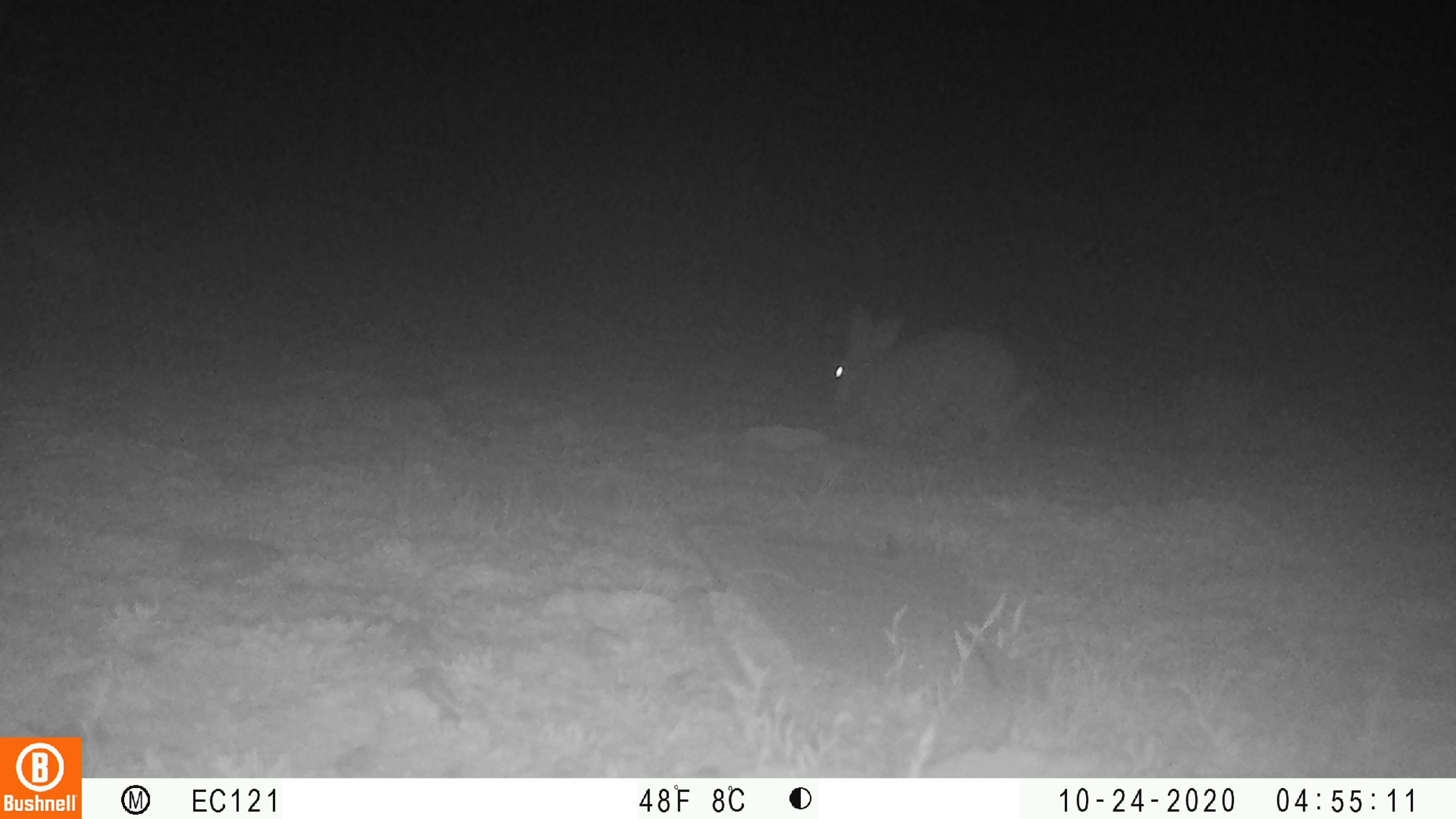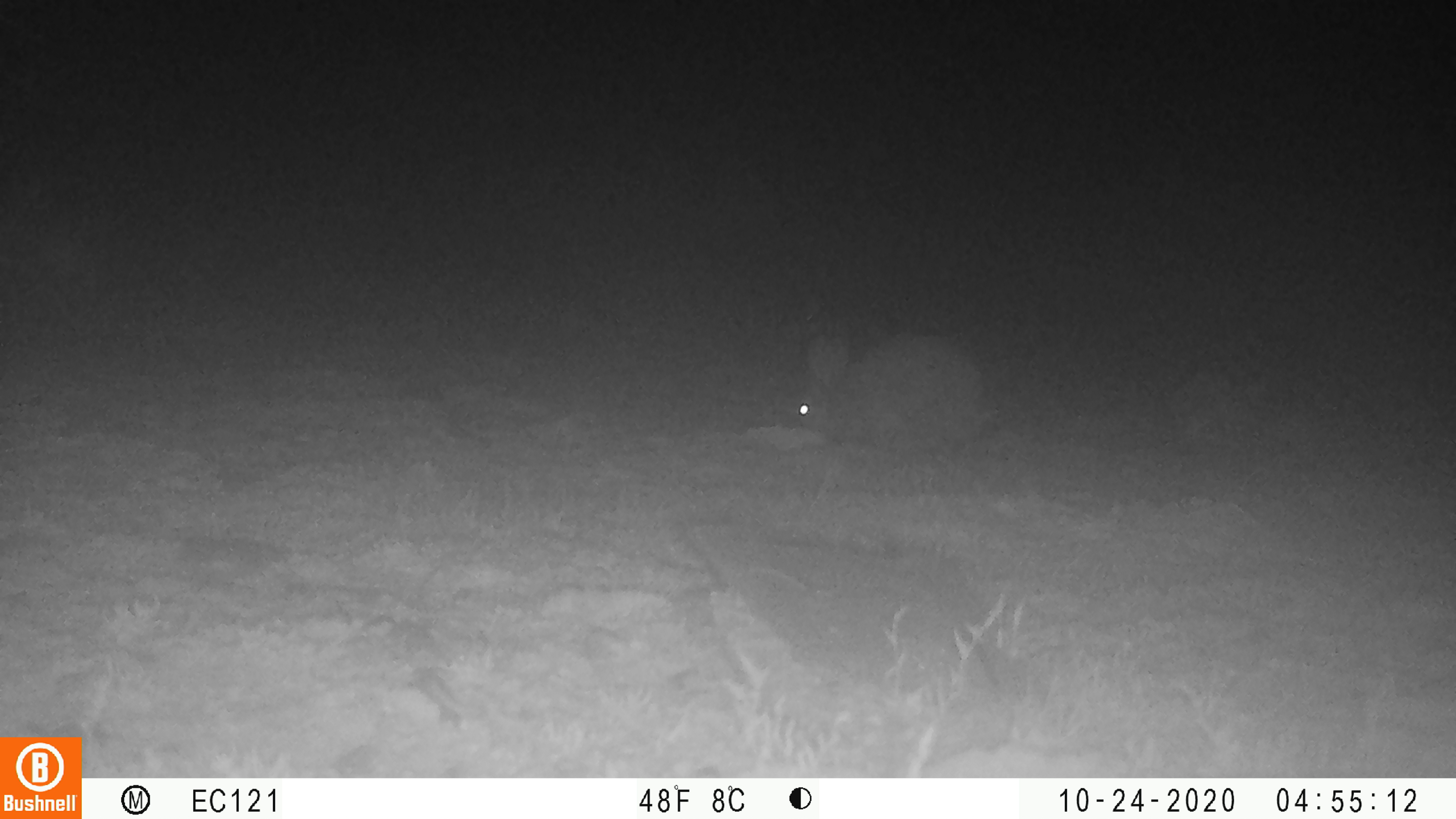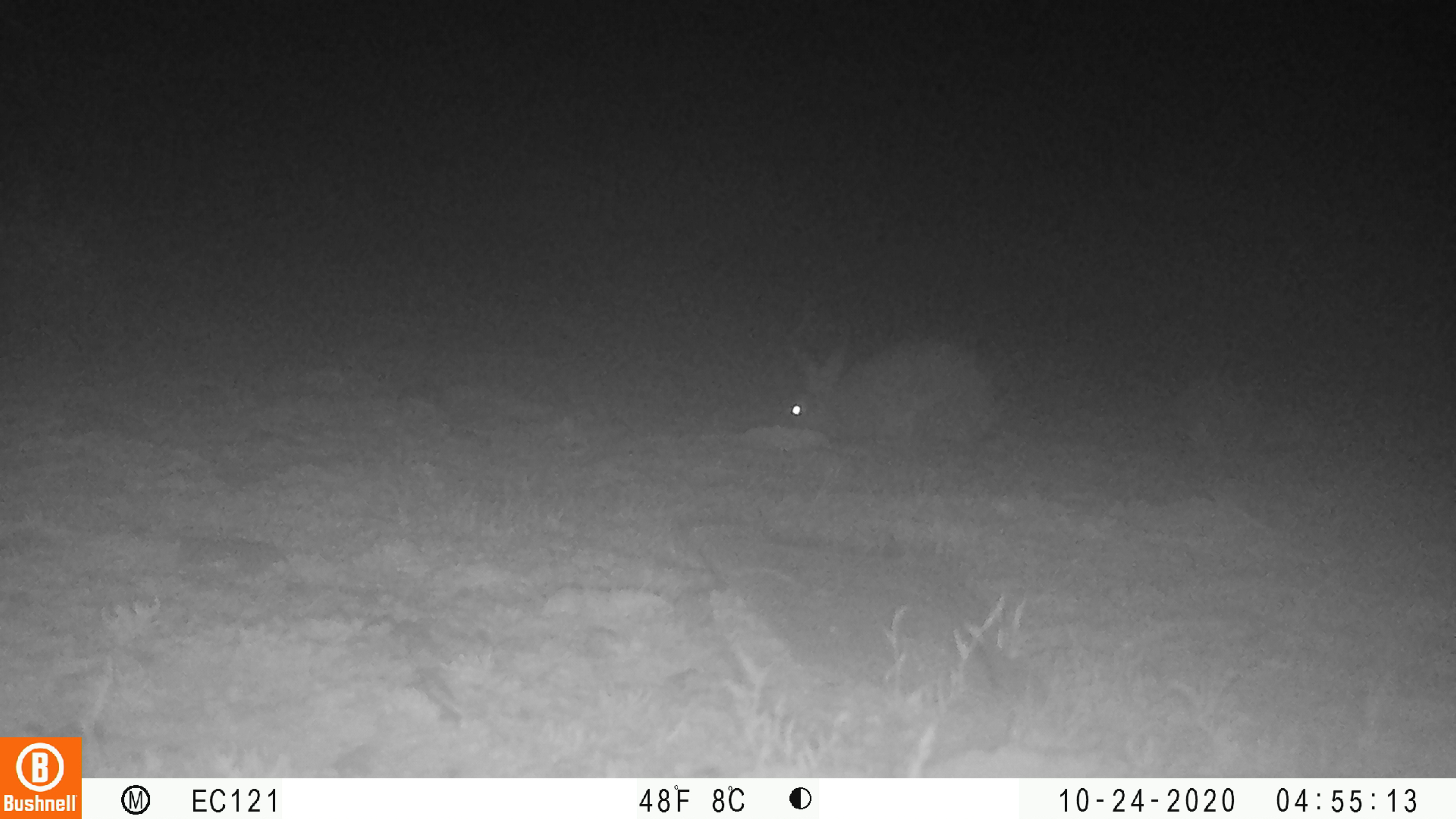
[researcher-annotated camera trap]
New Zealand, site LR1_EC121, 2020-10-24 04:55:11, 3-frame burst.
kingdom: Animalia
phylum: Chordata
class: Mammalia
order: Lagomorpha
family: Leporidae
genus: Oryctolagus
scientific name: Oryctolagus cuniculus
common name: european rabbit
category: rabbit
Rabbit (european rabbit) (Oryctolagus cuniculus).